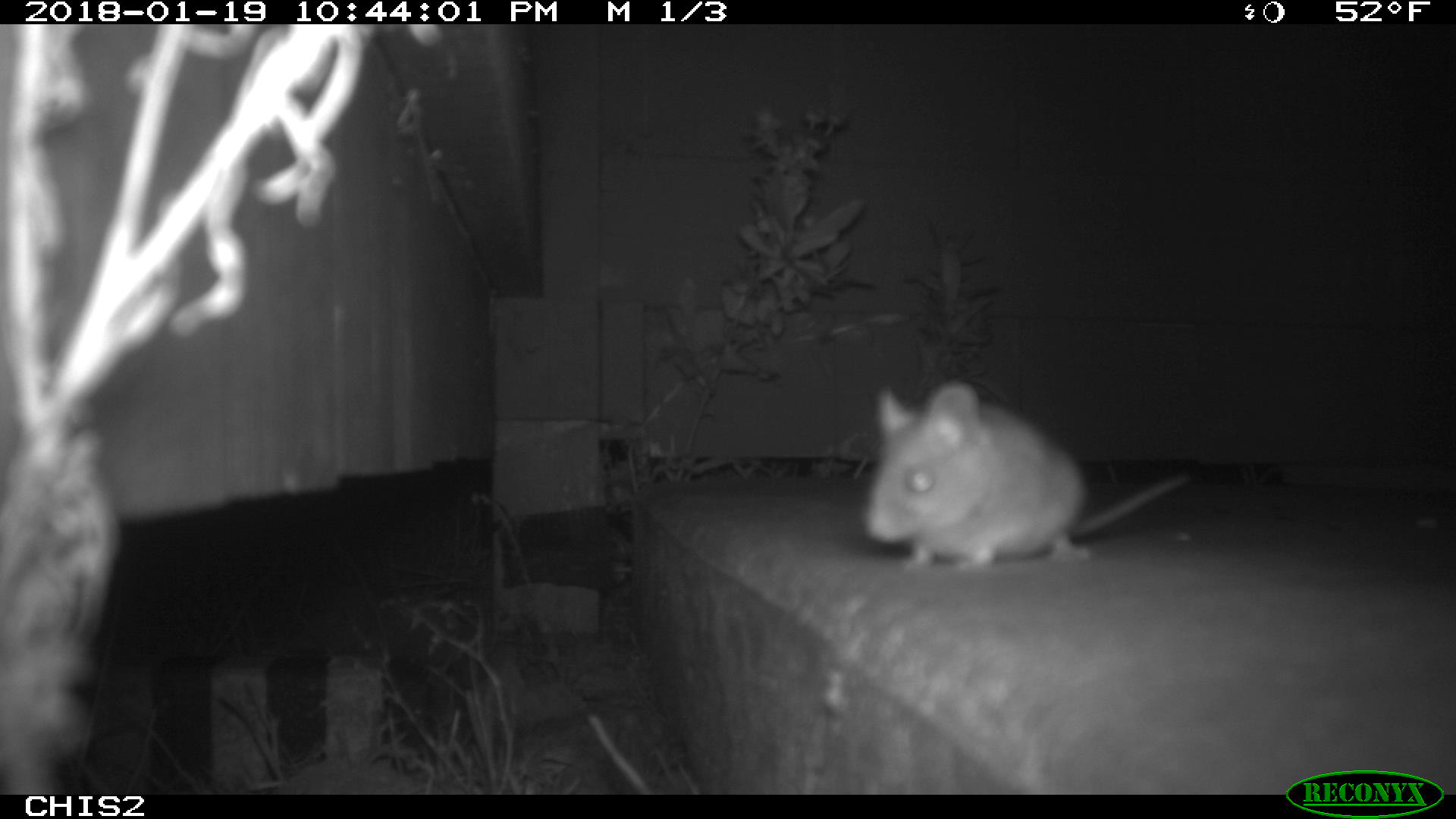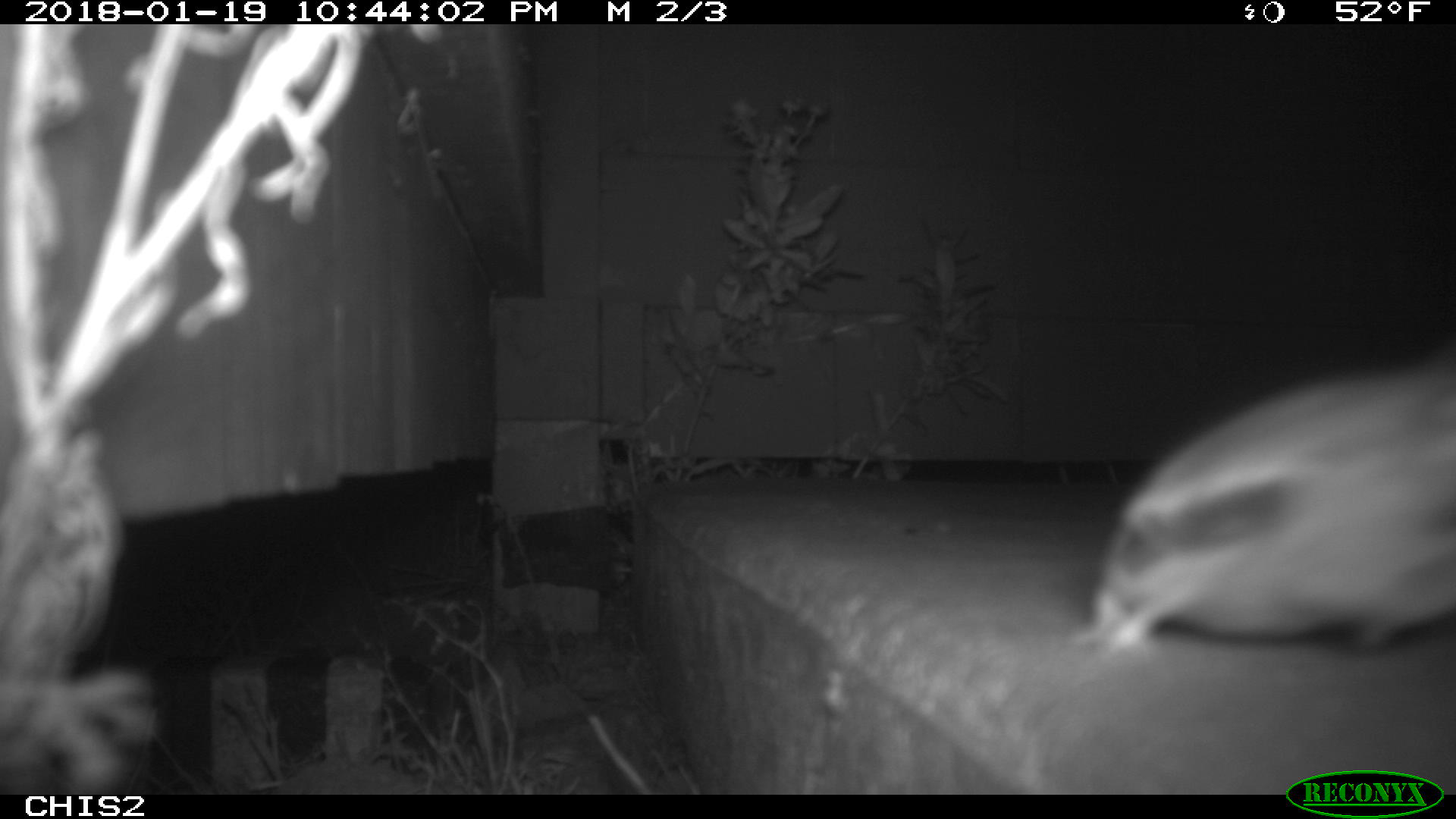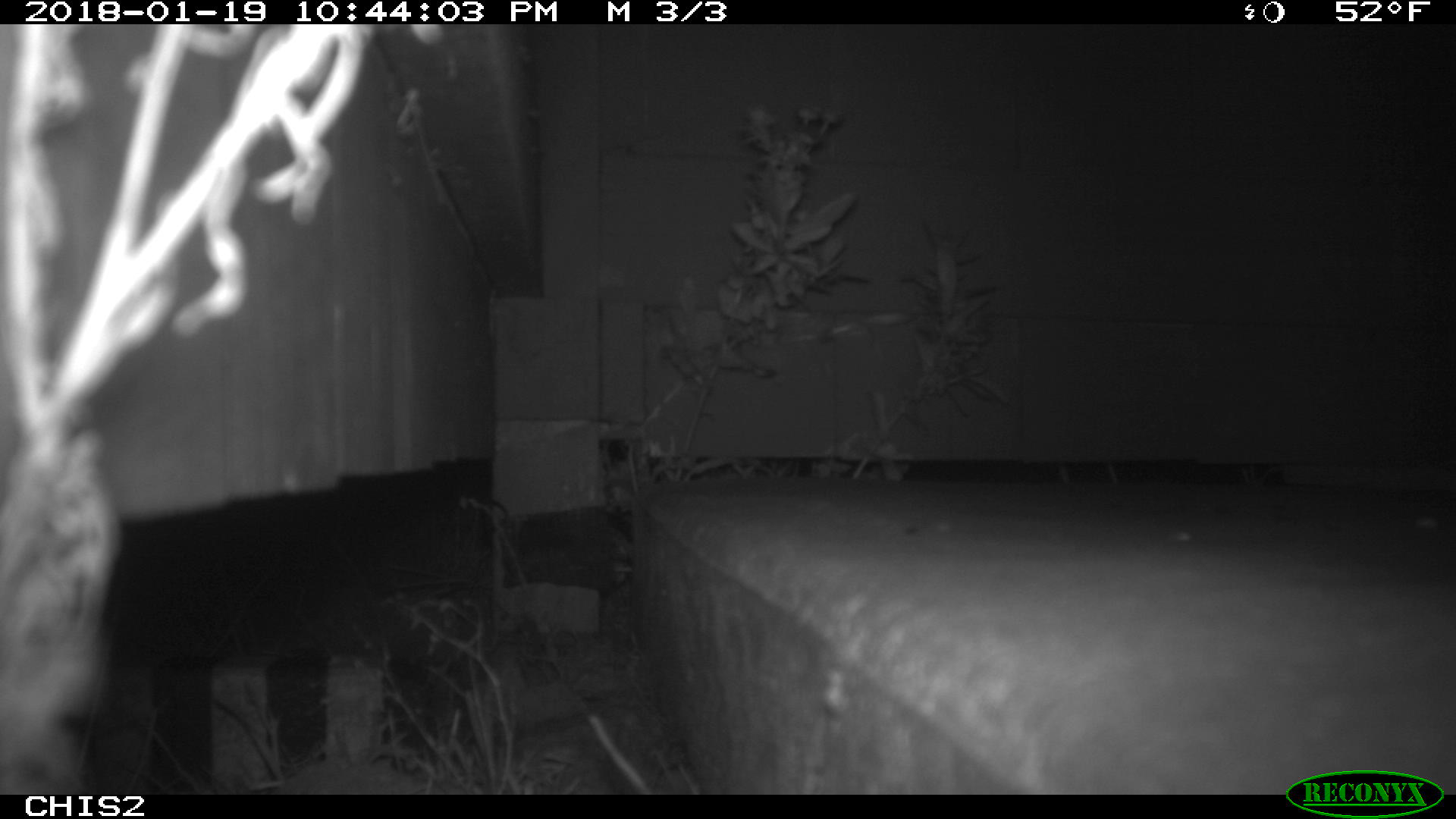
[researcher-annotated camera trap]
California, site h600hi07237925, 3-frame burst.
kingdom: Animalia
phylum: Chordata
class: Mammalia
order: Rodentia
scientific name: Rodentia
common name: rodent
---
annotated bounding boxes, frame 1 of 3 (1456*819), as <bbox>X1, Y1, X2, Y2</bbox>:
rodent: <bbox>860, 380, 1192, 573</bbox>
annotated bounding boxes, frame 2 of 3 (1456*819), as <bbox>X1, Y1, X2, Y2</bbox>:
rodent: <bbox>1087, 354, 1455, 654</bbox>